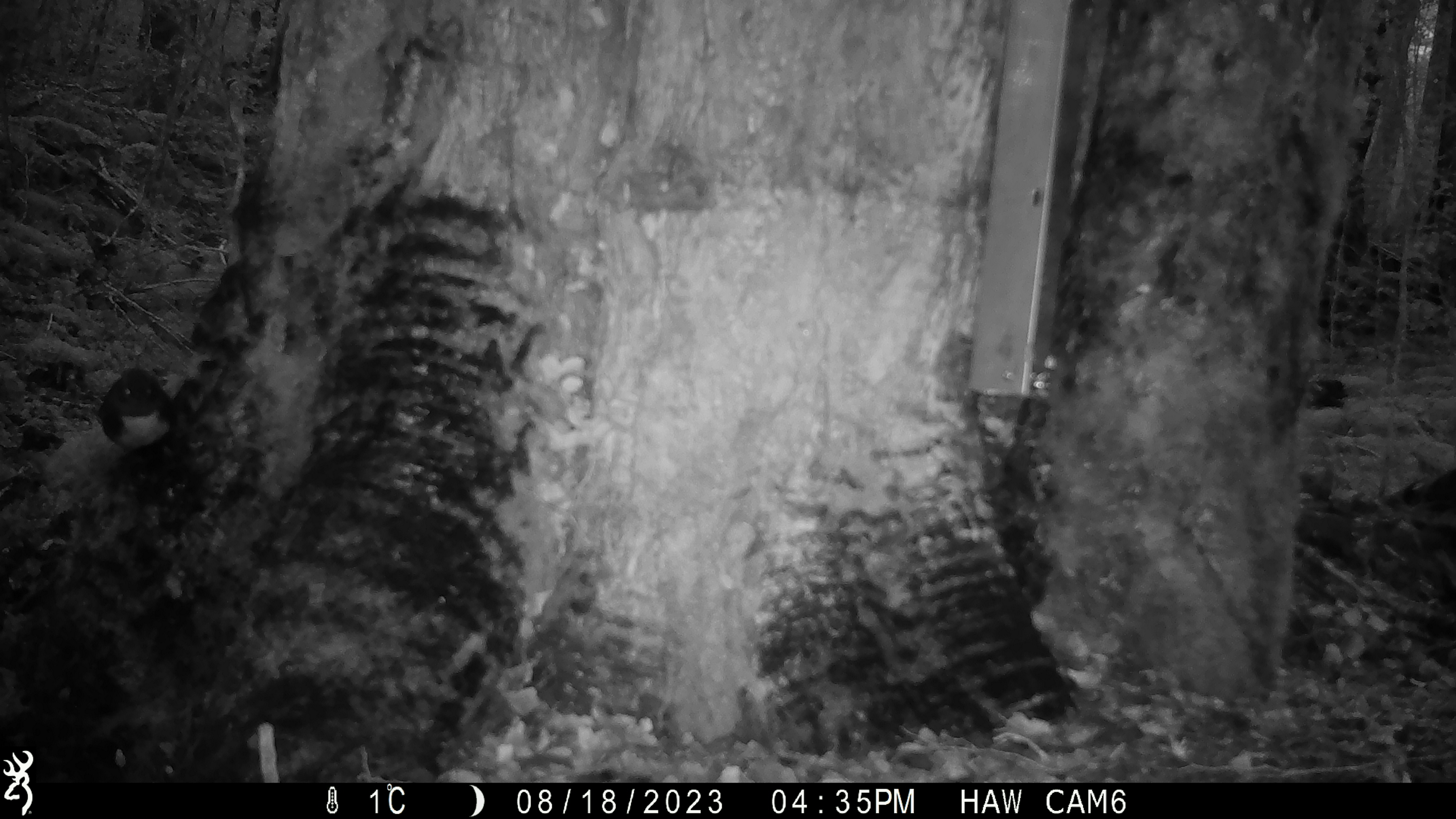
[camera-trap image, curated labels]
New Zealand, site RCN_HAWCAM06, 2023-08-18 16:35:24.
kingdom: Animalia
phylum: Chordata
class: Aves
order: Passeriformes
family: Petroicidae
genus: Petroica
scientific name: Petroica australis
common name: new zealand robin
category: robin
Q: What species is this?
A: Robin (new zealand robin) (Petroica australis).